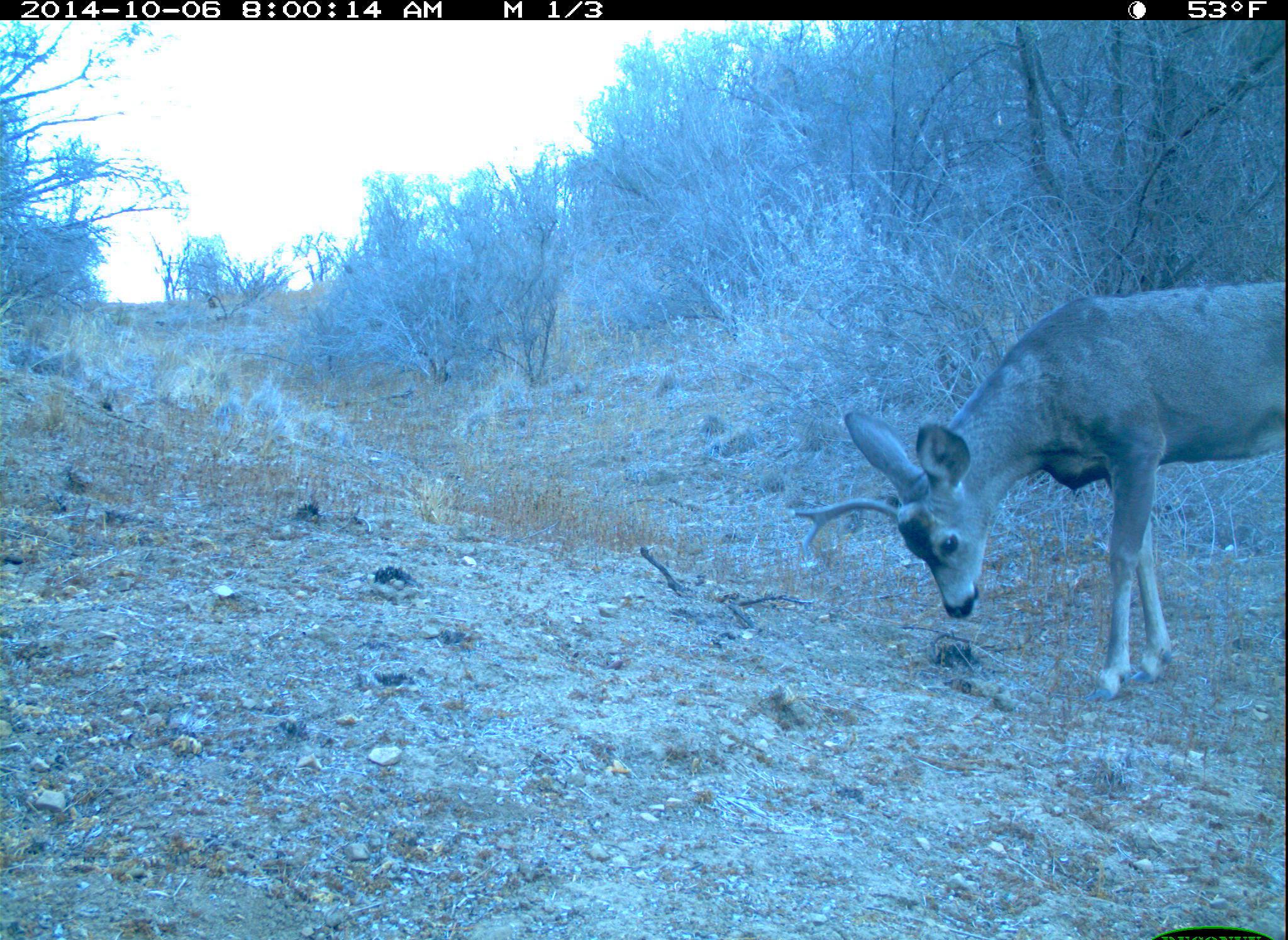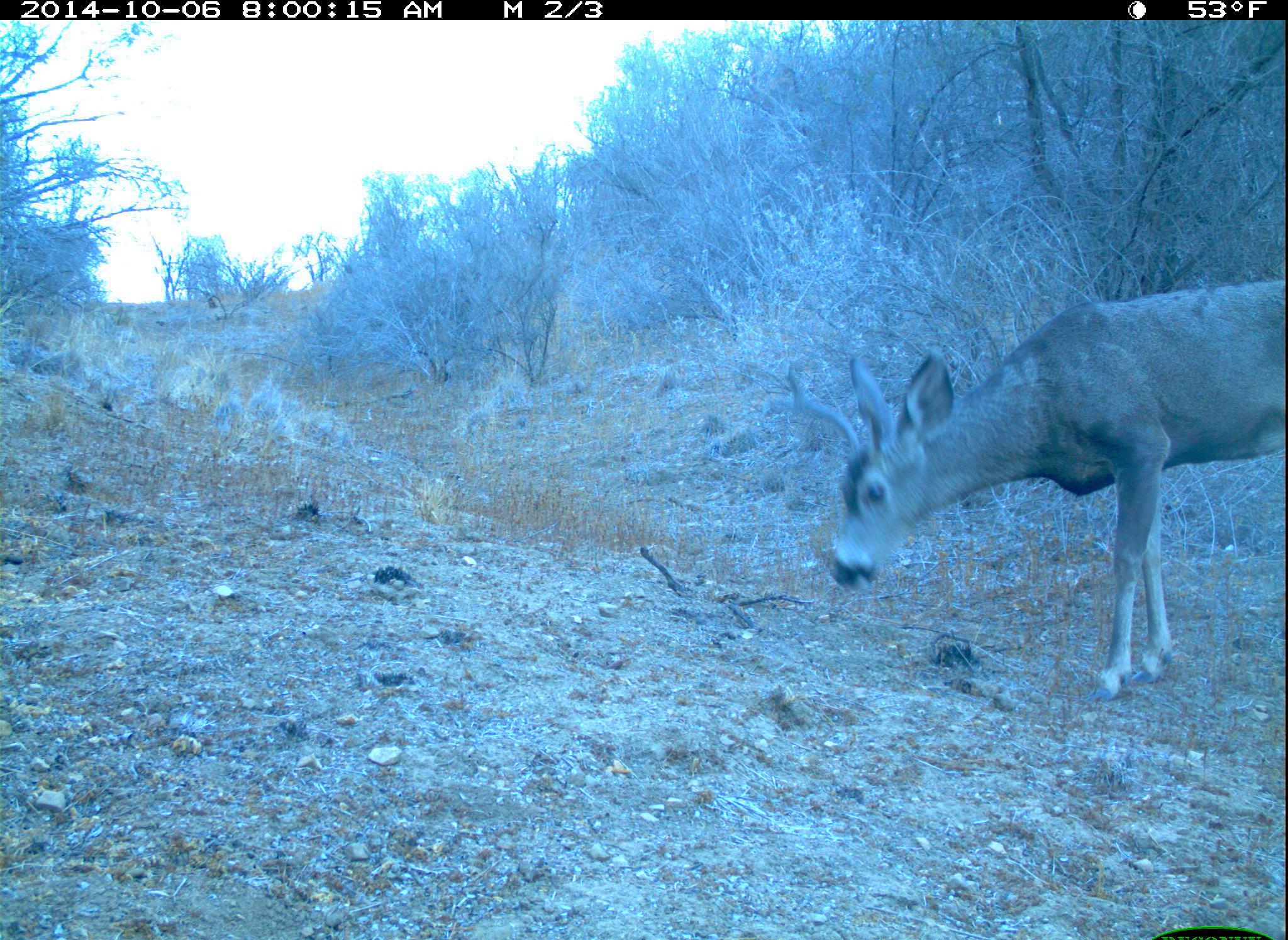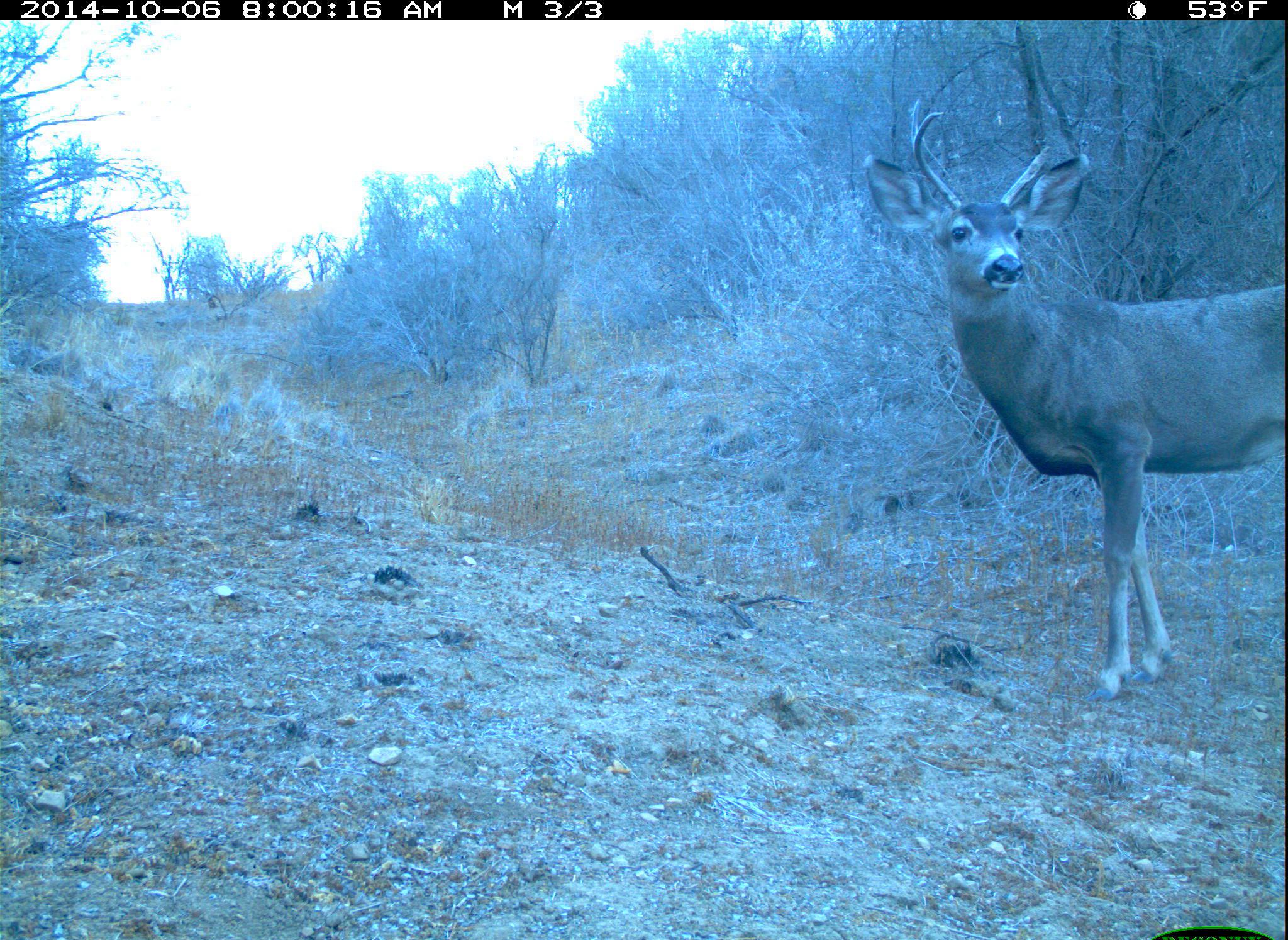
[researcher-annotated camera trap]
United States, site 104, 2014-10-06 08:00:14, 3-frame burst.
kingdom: Animalia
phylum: Chordata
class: Mammalia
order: Artiodactyla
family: Cervidae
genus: Odocoileus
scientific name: Odocoileus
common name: deer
Deer (Odocoileus).